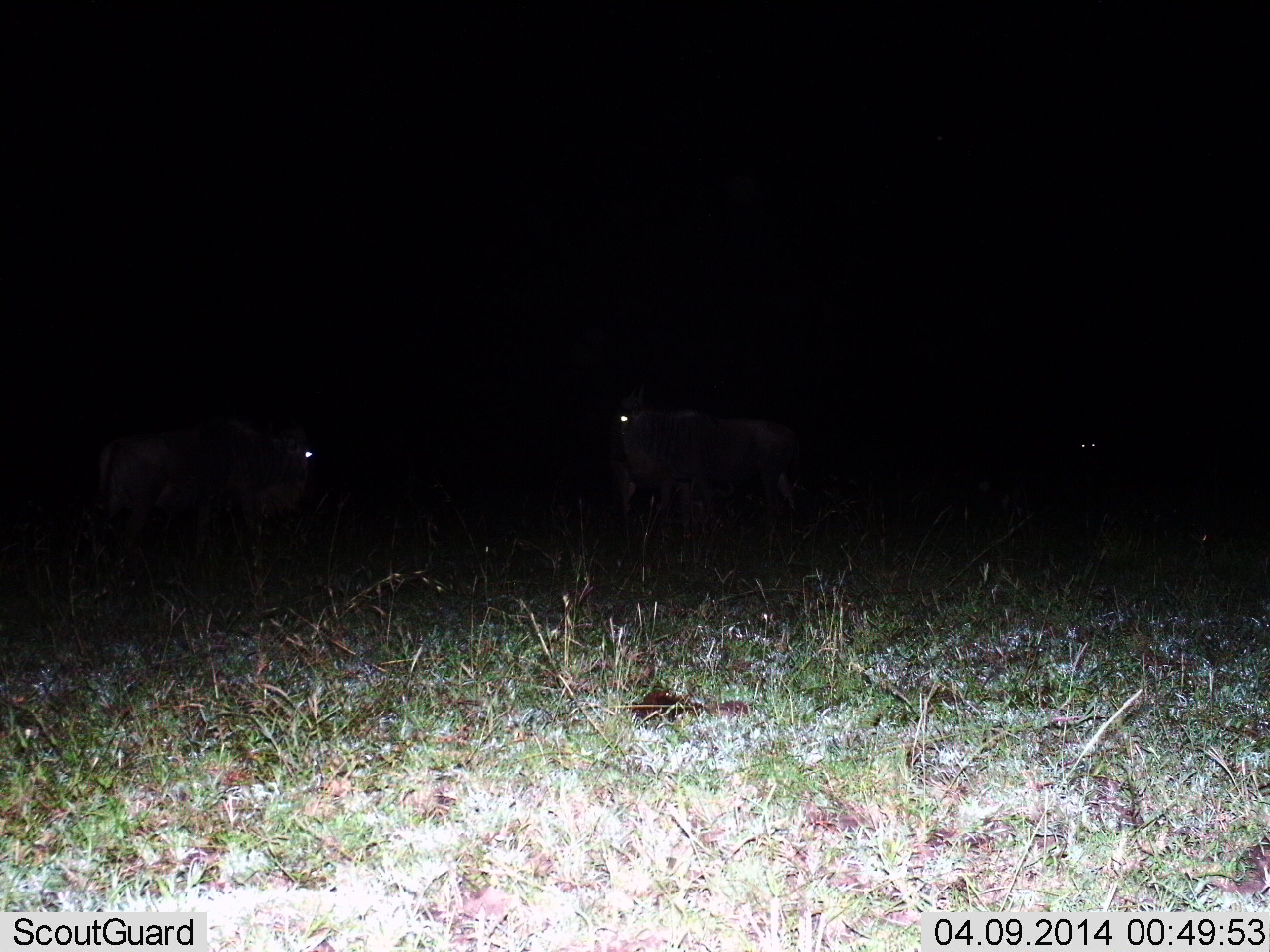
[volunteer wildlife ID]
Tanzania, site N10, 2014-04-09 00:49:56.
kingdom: Animalia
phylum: Chordata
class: Mammalia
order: Artiodactyla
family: Bovidae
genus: Connochaetes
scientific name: Connochaetes taurinus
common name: blue wildebeest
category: wildebeest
Wildebeest (blue wildebeest) (Connochaetes taurinus), count 3. Behavior (volunteer vote fractions): standing 90%, resting 0%, moving 10%, interacting 0%. Young present (vote fraction): 0%. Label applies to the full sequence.